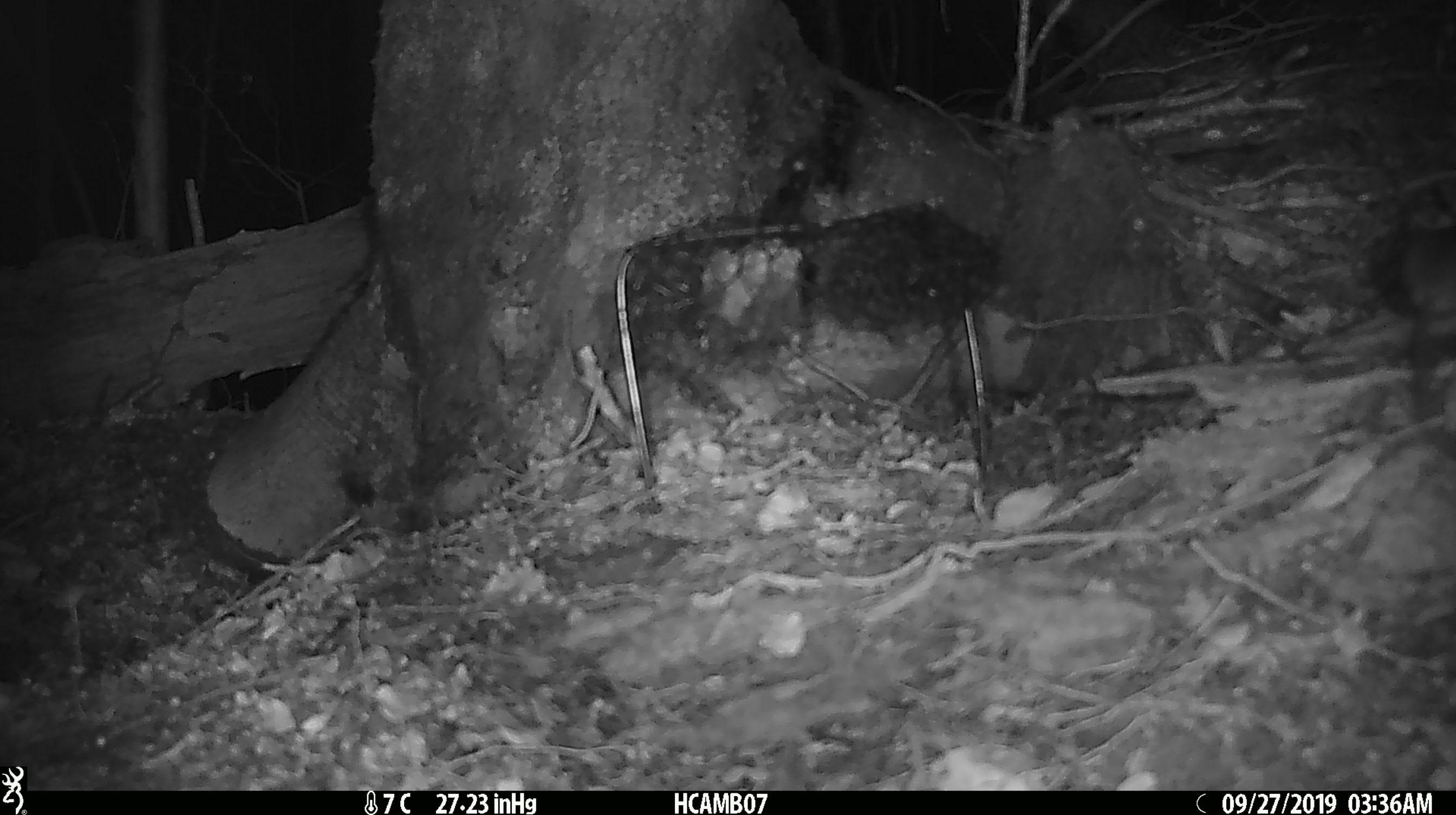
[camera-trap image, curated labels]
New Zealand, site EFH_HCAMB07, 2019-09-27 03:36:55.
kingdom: Animalia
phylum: Chordata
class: Mammalia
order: Rodentia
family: Muridae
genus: Mus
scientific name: Mus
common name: mouse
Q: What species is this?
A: Mouse (Mus).